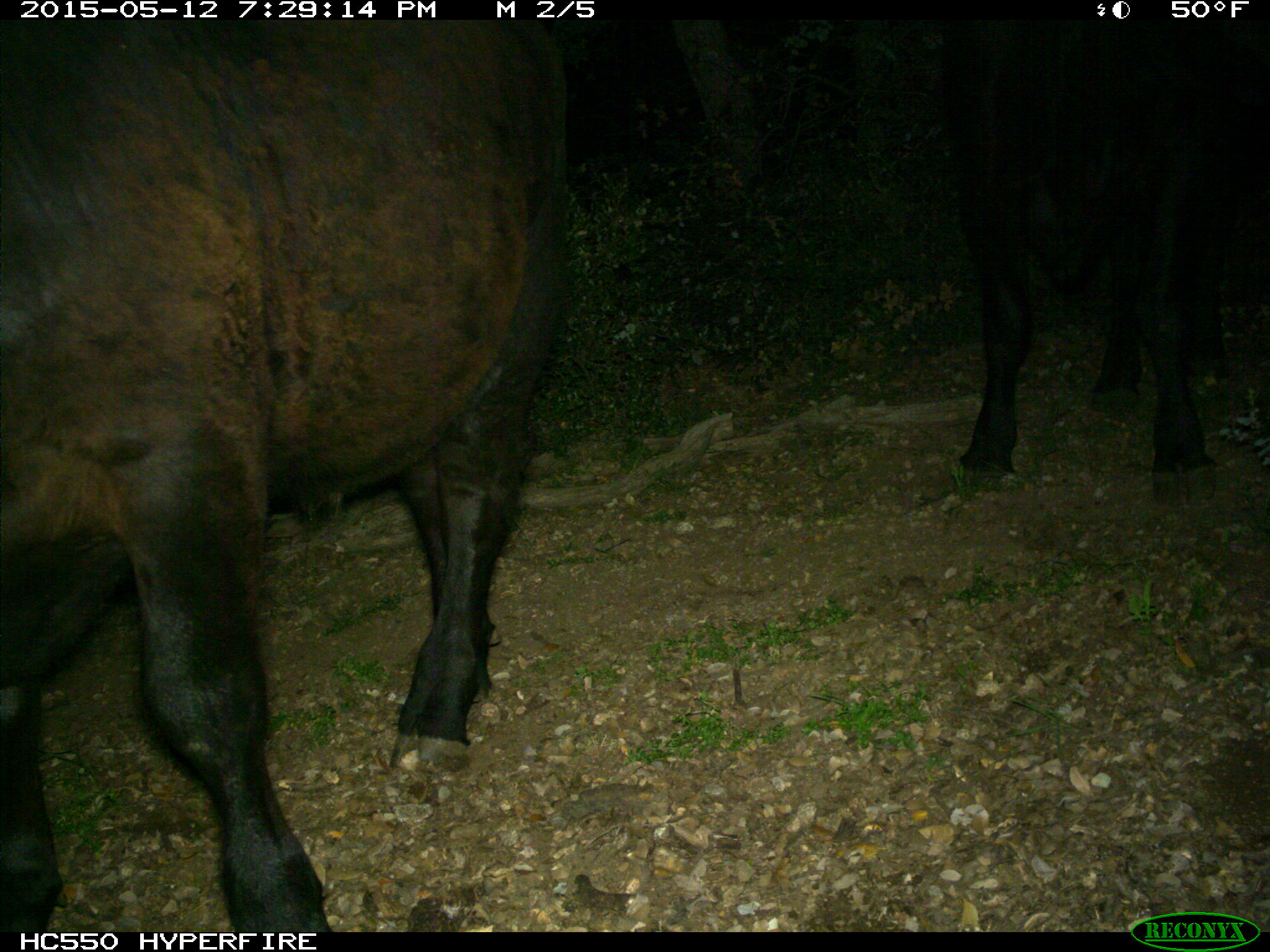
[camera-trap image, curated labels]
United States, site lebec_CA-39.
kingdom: Animalia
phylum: Chordata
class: Mammalia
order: Artiodactyla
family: Bovidae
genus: Bos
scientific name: Bos taurus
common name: domestic cow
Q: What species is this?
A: Bos taurus (domestic cow).